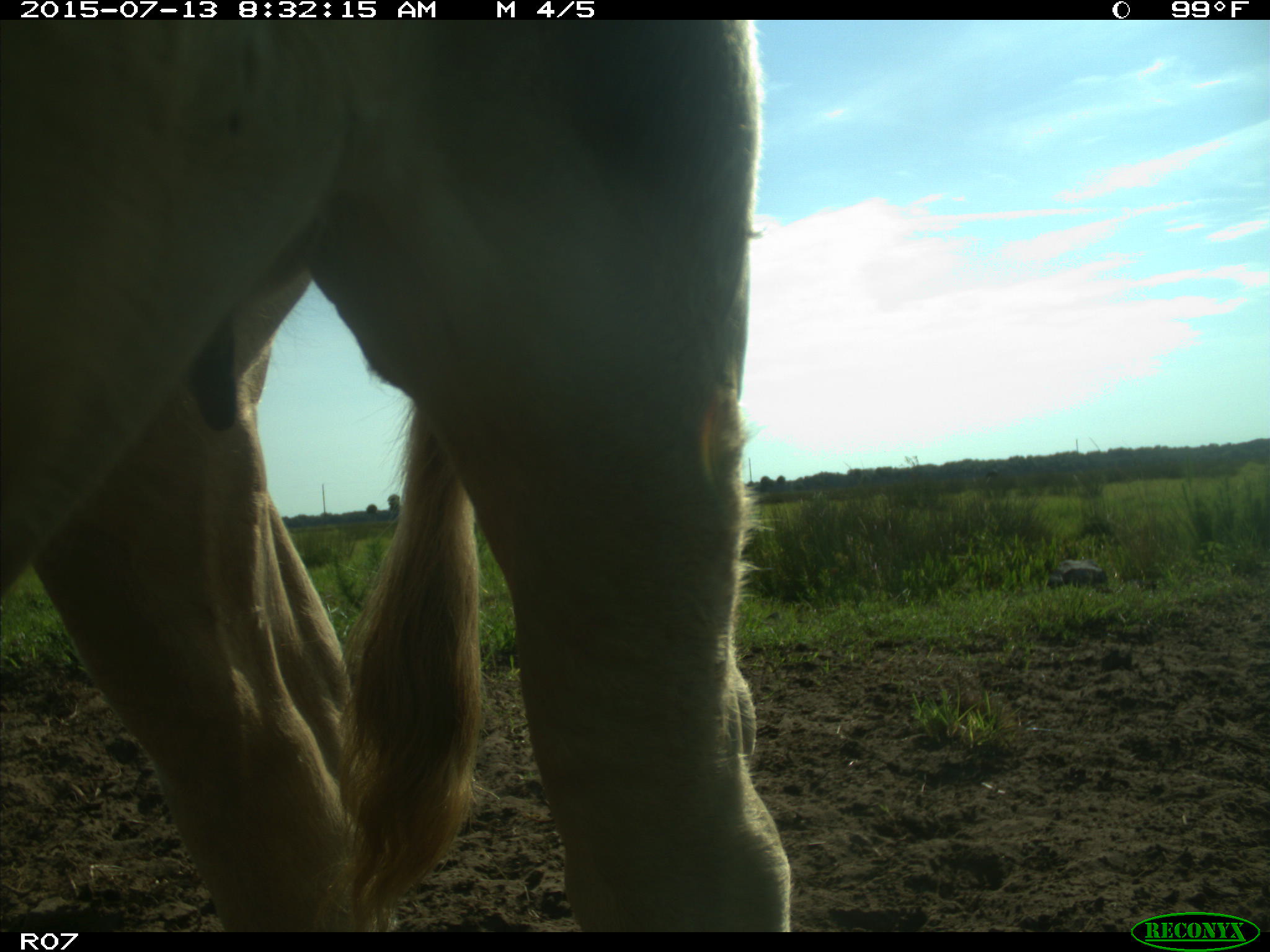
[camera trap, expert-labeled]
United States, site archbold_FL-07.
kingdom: Animalia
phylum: Chordata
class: Mammalia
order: Artiodactyla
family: Bovidae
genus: Bos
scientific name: Bos taurus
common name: domestic cow